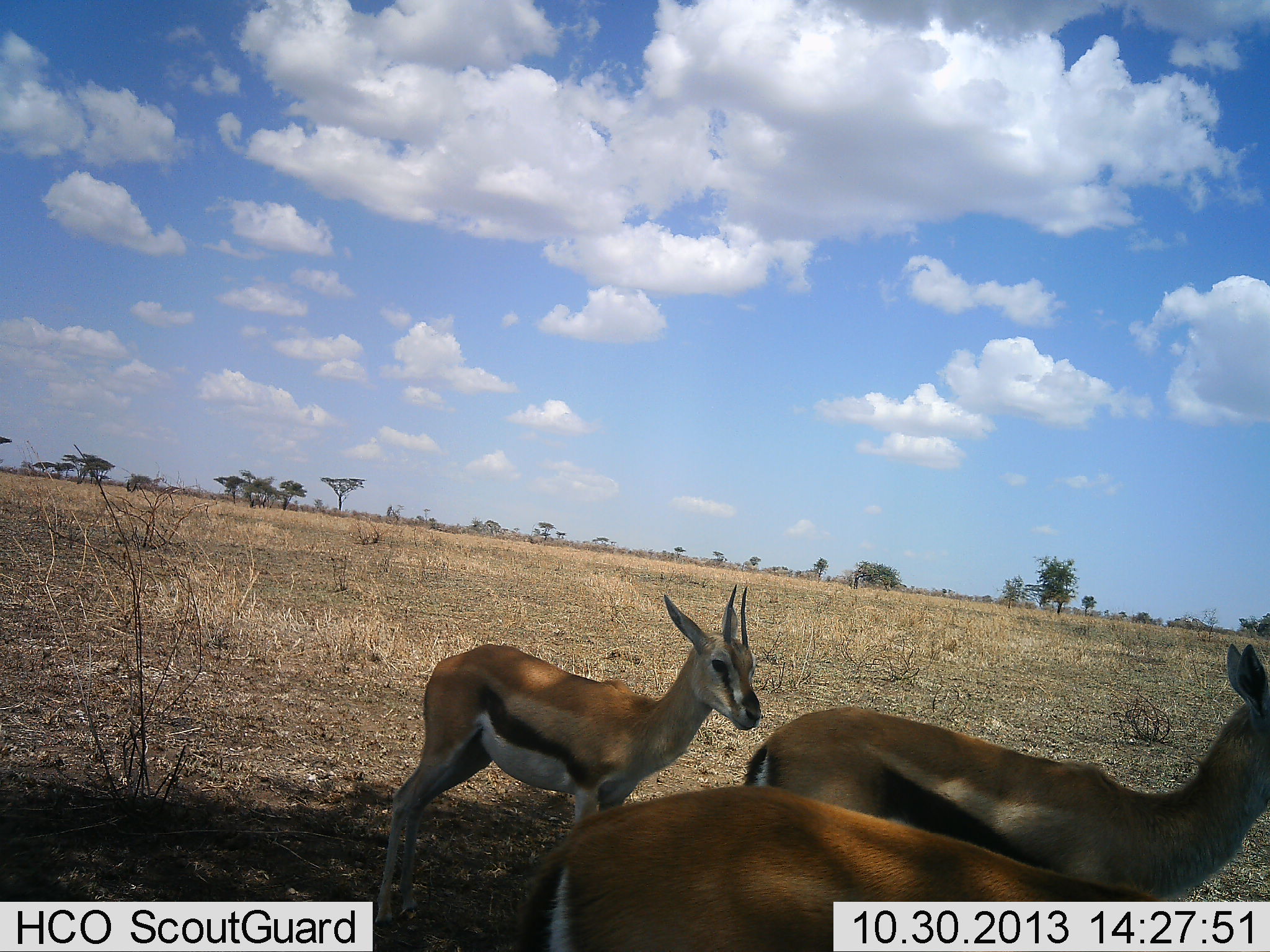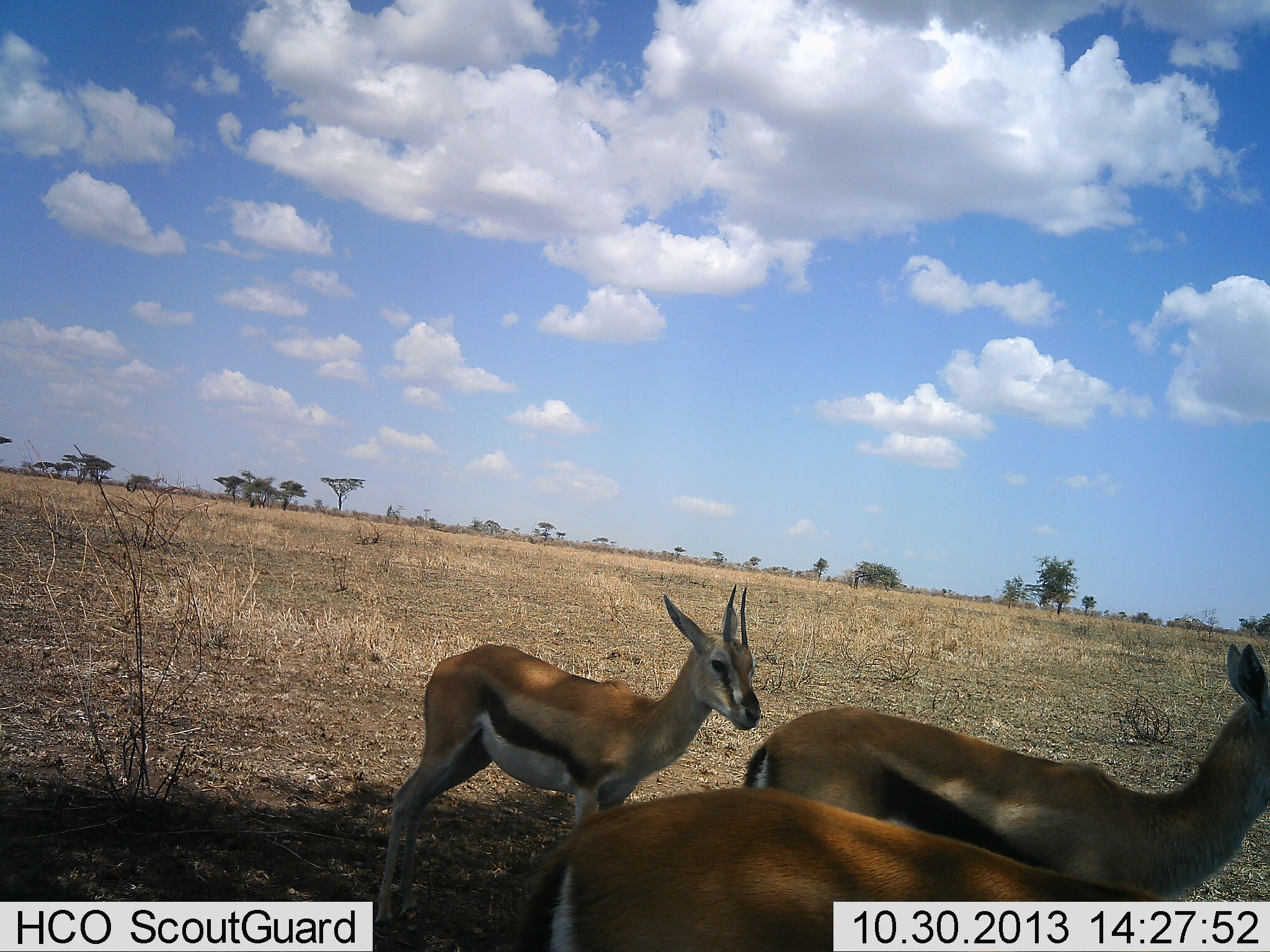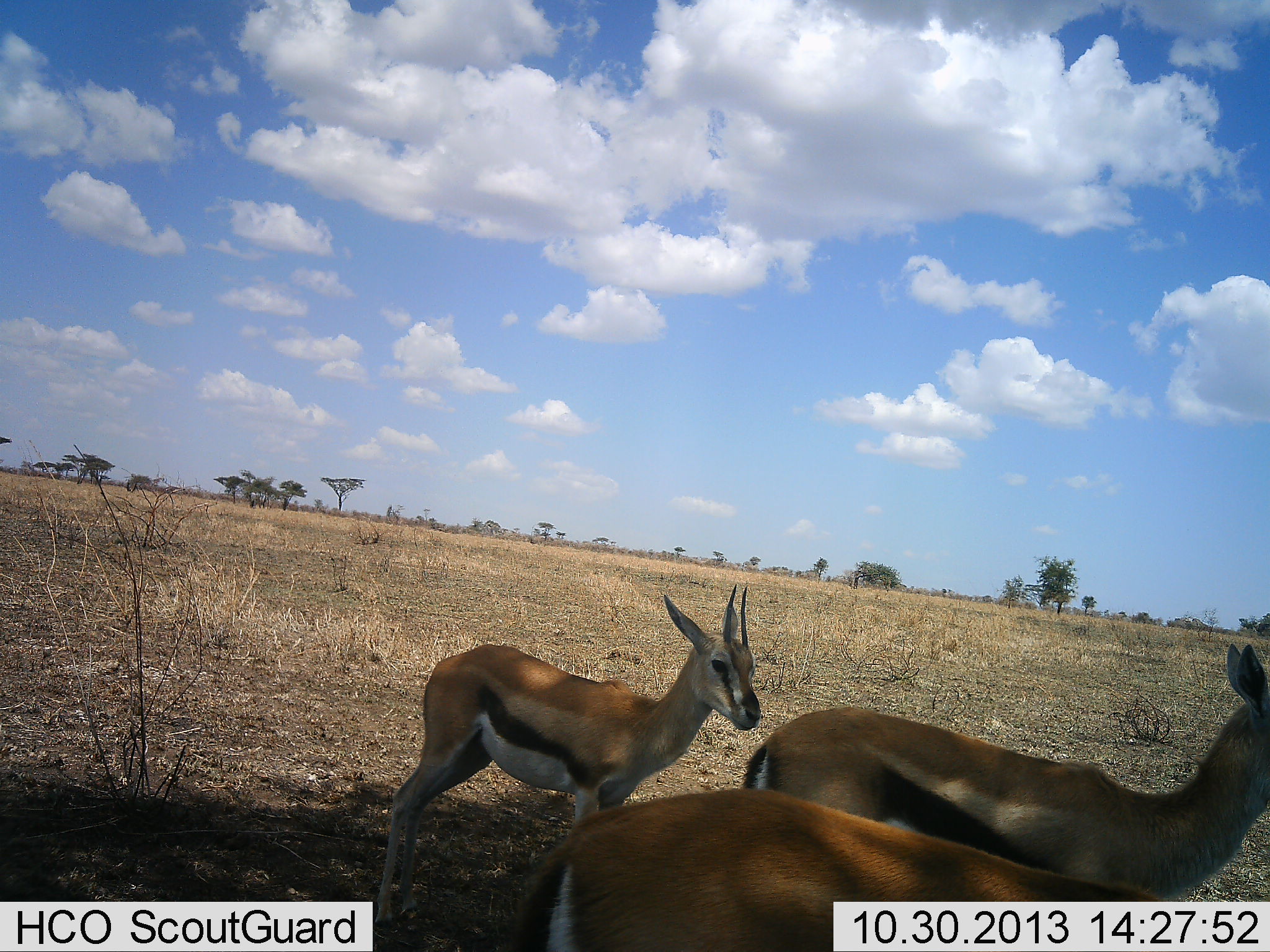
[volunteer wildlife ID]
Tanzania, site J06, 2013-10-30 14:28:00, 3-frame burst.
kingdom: Animalia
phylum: Chordata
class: Mammalia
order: Artiodactyla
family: Bovidae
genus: Eudorcas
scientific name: Eudorcas thomsonii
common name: thomson's gazelle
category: gazellethomsons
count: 3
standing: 87%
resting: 4%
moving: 13%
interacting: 0%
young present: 13%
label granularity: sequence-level